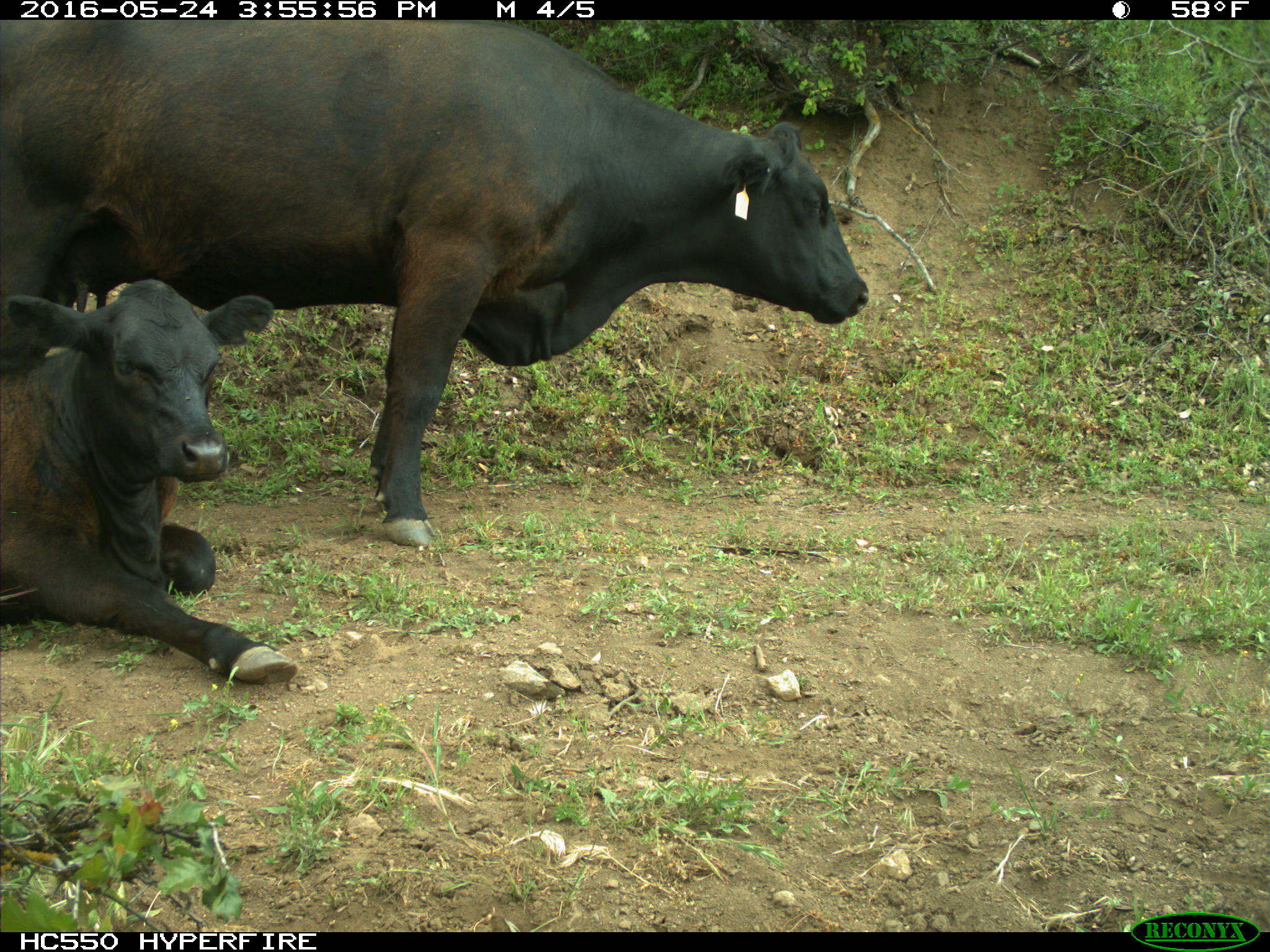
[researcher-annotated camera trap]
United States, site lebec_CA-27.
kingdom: Animalia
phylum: Chordata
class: Mammalia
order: Artiodactyla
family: Bovidae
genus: Bos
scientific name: Bos taurus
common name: domestic cow